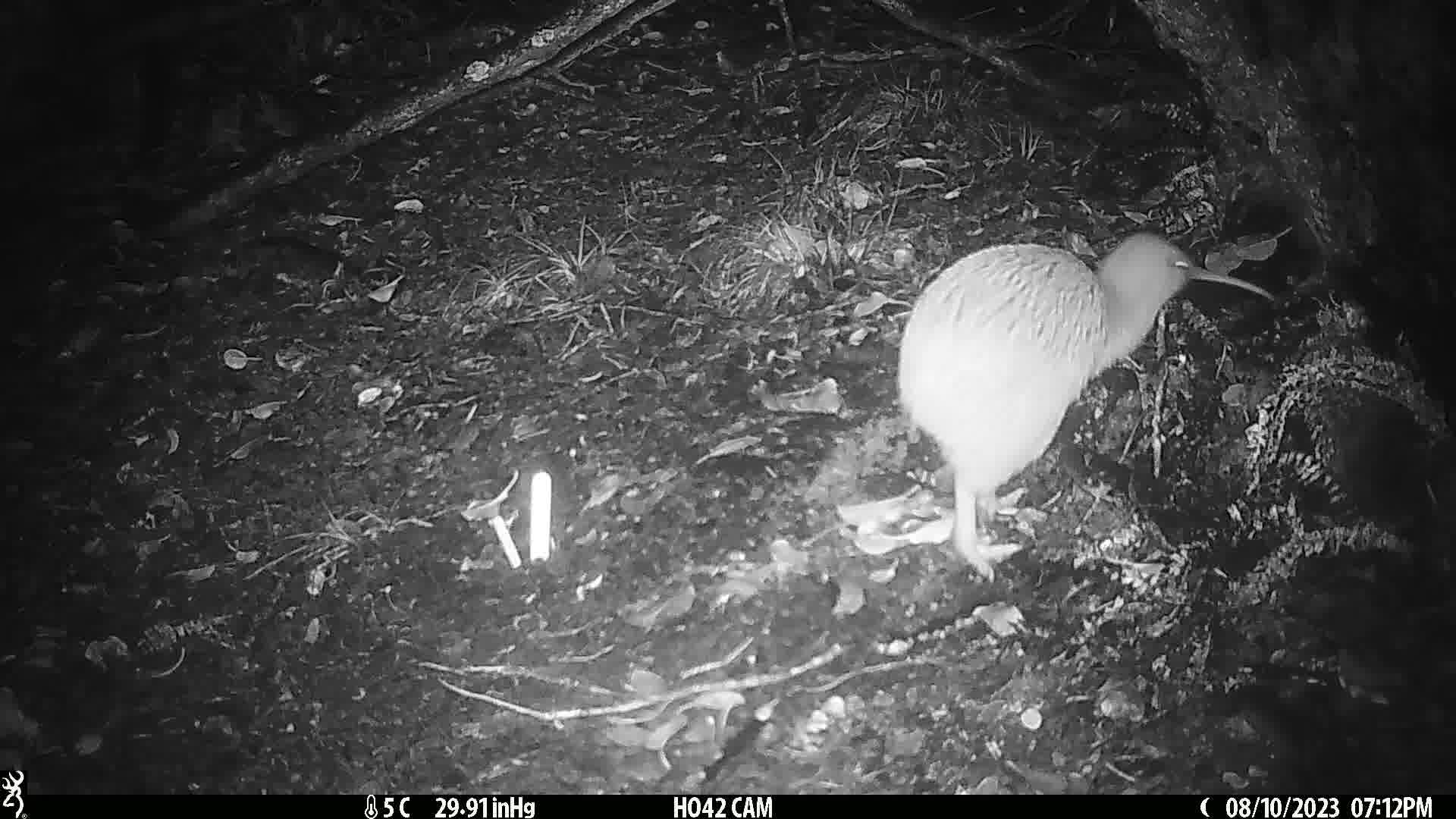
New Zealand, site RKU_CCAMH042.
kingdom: Animalia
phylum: Chordata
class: Aves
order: Apterygiformes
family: Apterygidae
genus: Apteryx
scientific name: Apteryx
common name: kiwi